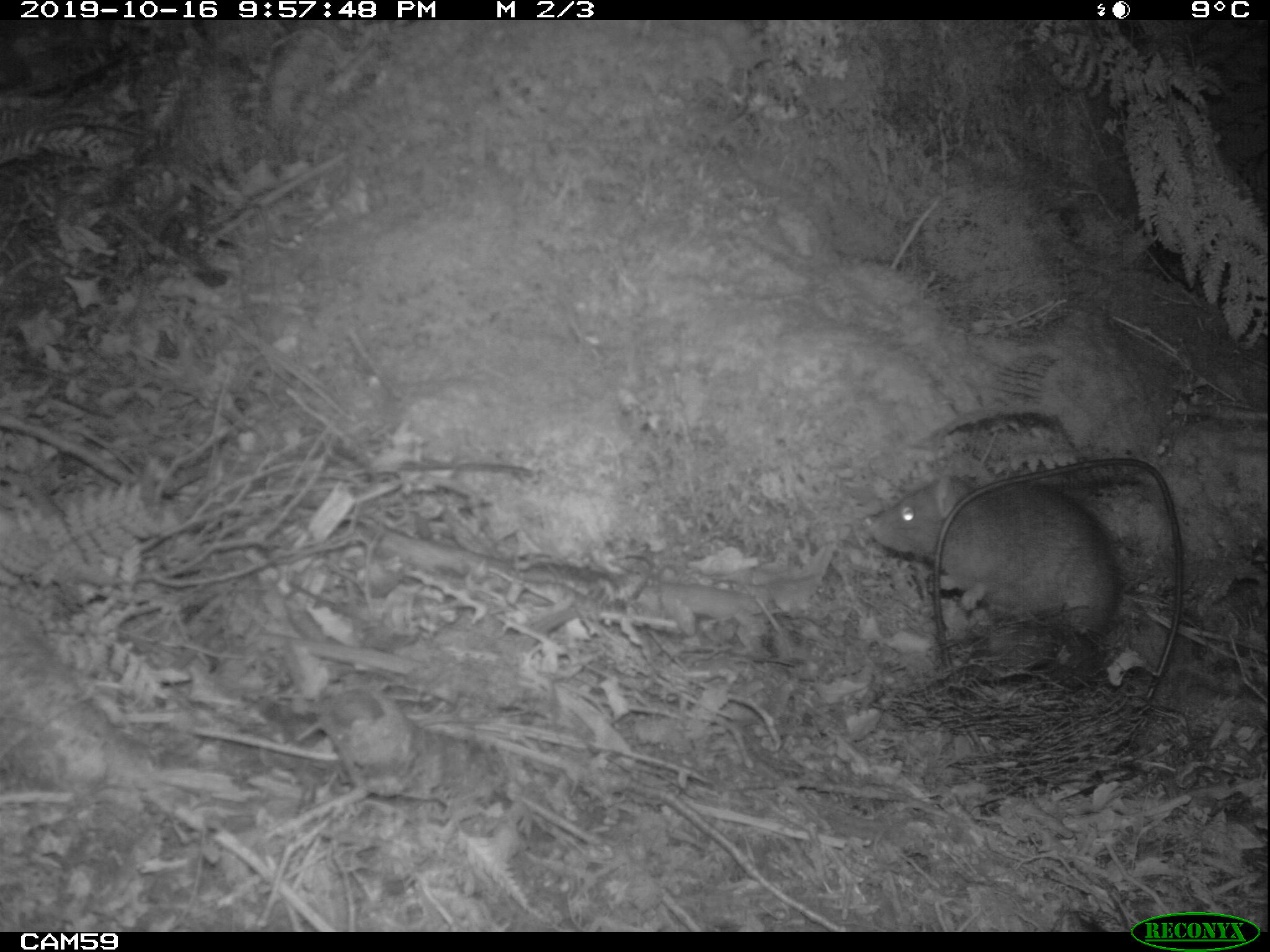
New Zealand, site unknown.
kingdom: Animalia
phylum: Chordata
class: Mammalia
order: Rodentia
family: Muridae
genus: Rattus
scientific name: Rattus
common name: rat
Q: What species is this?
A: Rat (Rattus).